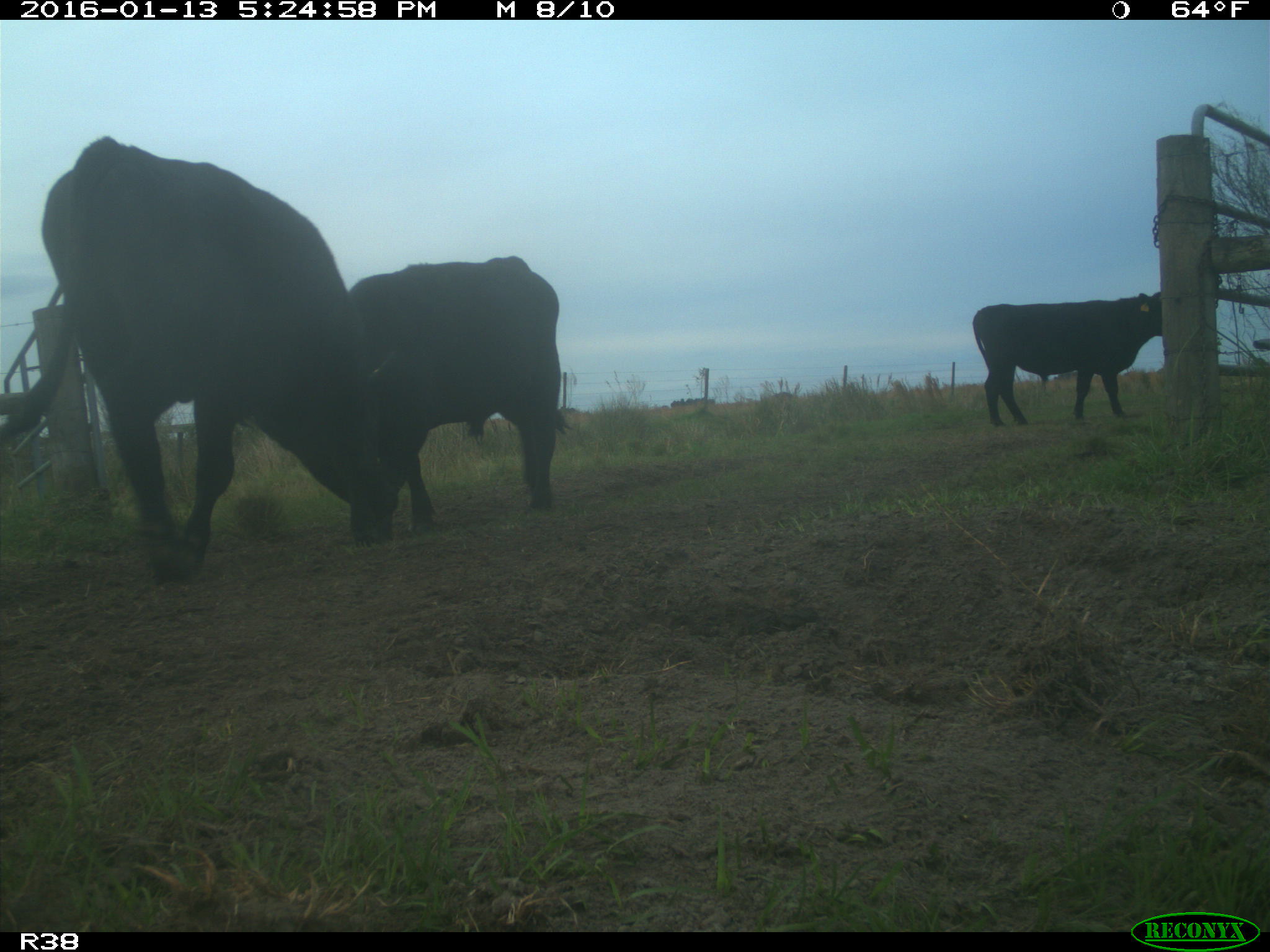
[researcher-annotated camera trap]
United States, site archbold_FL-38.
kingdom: Animalia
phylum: Chordata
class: Mammalia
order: Artiodactyla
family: Bovidae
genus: Bos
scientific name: Bos taurus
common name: domestic cow